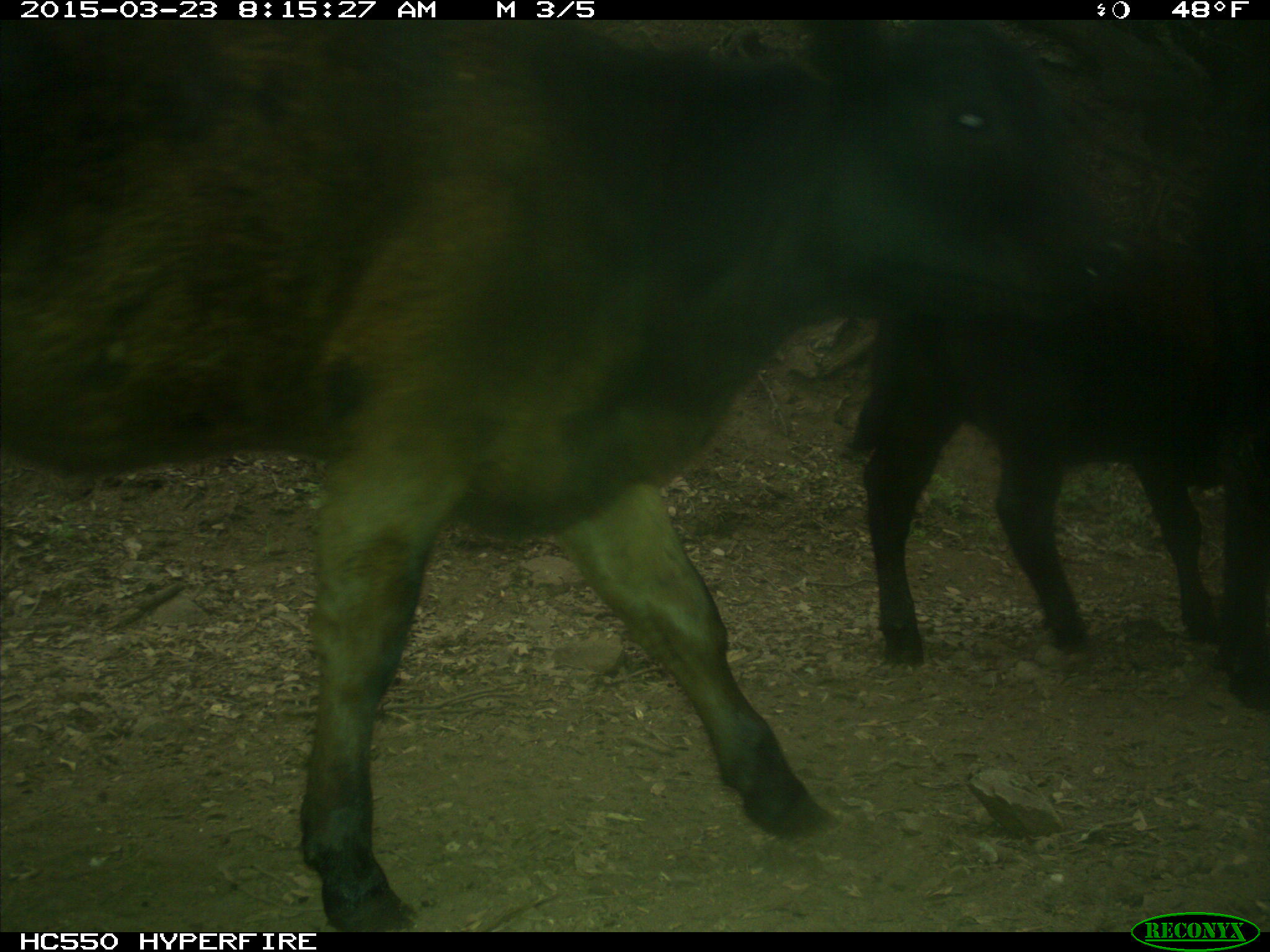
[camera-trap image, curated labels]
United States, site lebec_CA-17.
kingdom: Animalia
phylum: Chordata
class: Mammalia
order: Artiodactyla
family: Bovidae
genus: Bos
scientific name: Bos taurus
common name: domestic cow